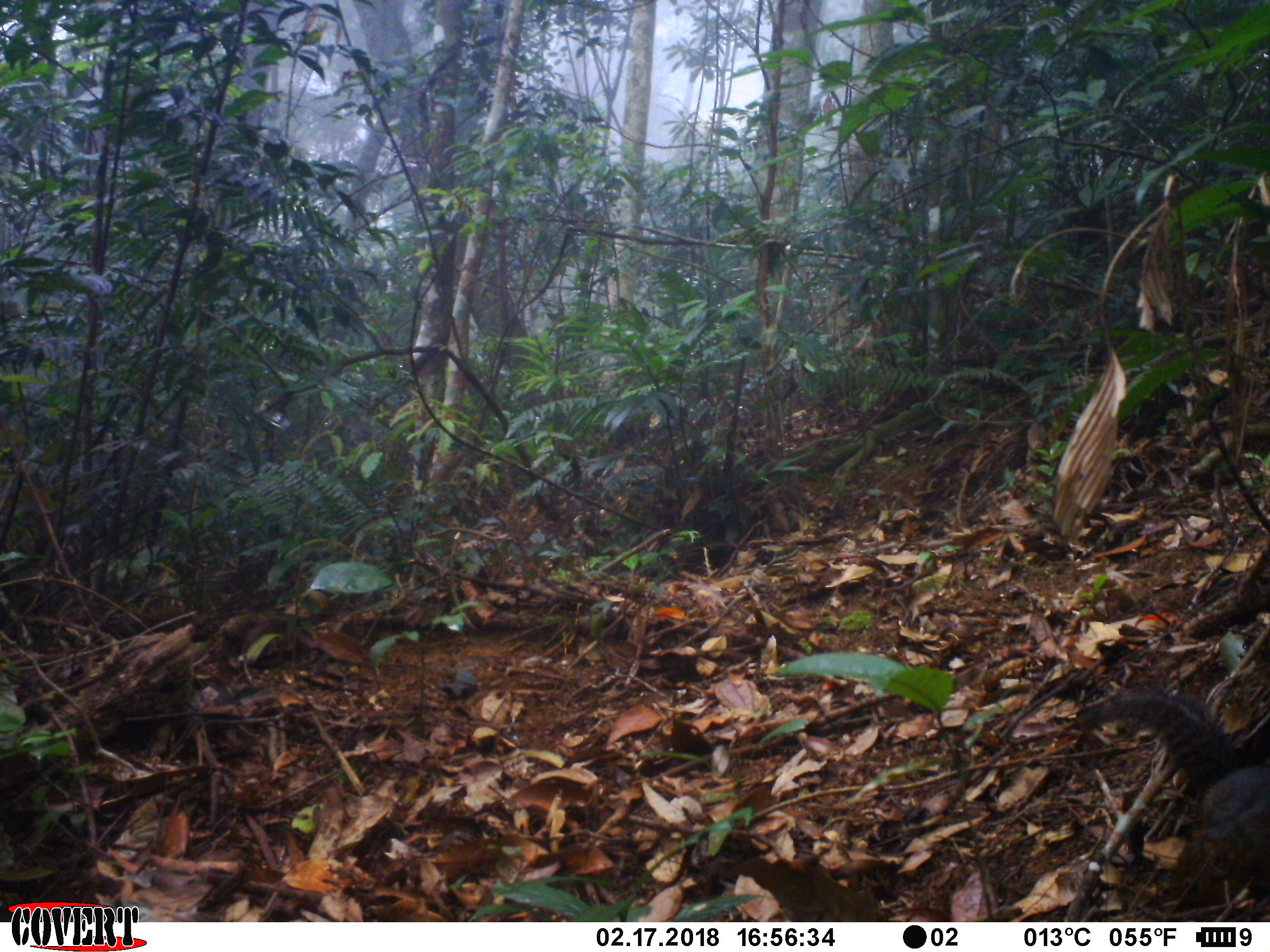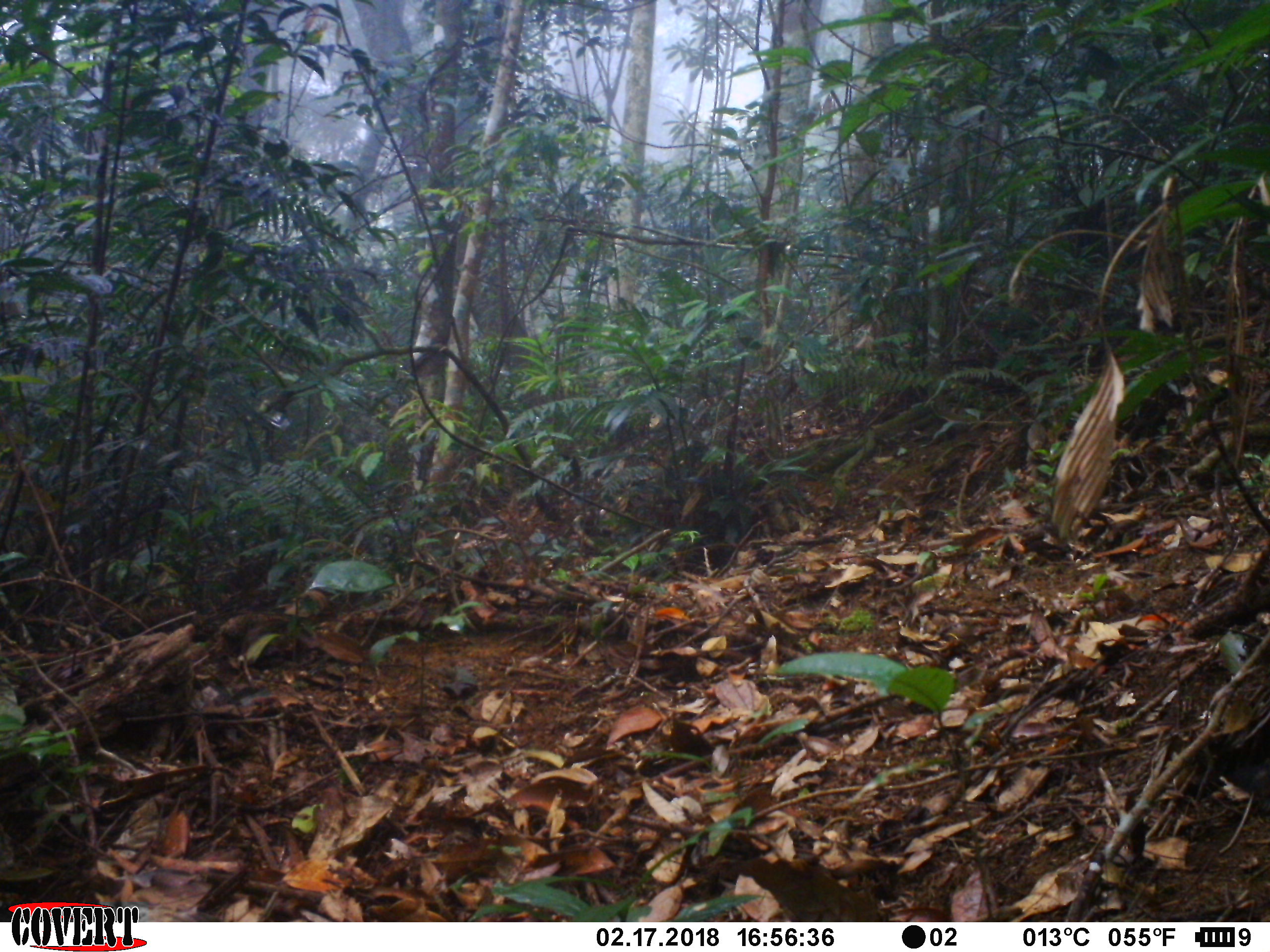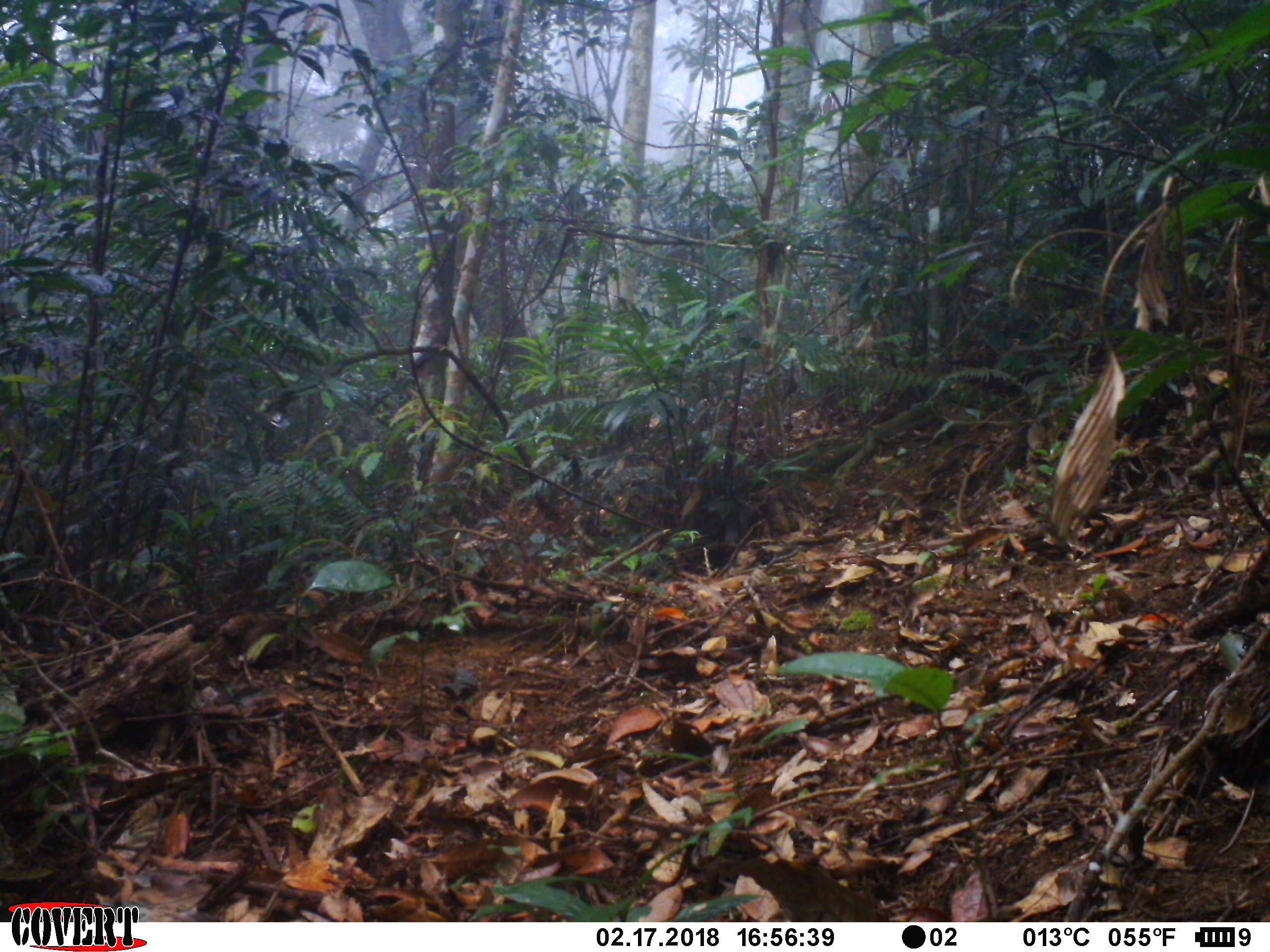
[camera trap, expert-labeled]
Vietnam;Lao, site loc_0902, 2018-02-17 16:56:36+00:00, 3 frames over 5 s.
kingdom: Animalia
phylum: Chordata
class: Mammalia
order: Rodentia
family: Sciuridae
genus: Dremomys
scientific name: Dremomys rufigenis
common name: red-cheeked squirrel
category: red cheeked squirrel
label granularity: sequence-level